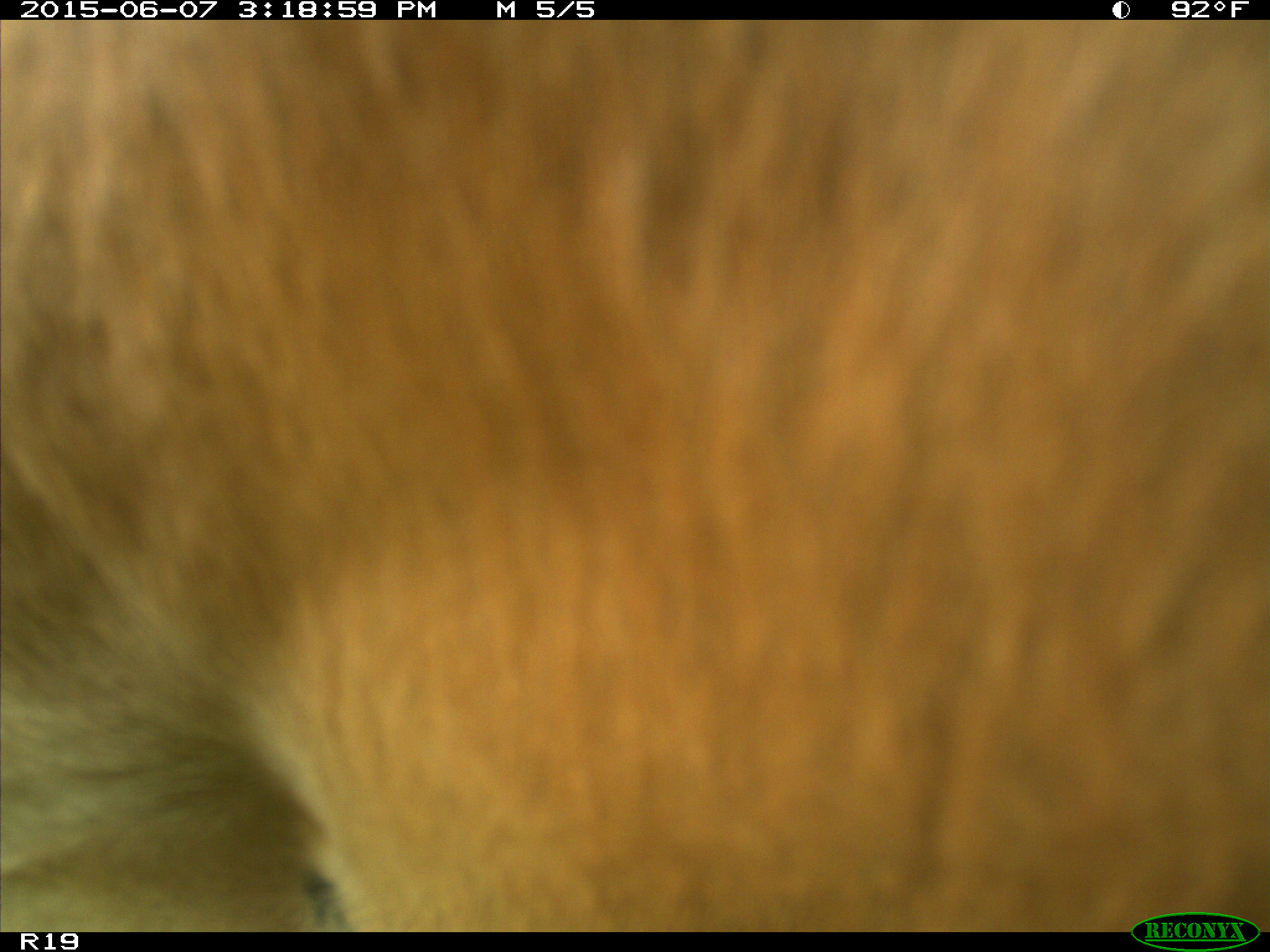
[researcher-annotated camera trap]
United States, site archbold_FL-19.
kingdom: Animalia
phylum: Chordata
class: Mammalia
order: Artiodactyla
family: Bovidae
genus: Bos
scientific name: Bos taurus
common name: domestic cow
Bos taurus (domestic cow).